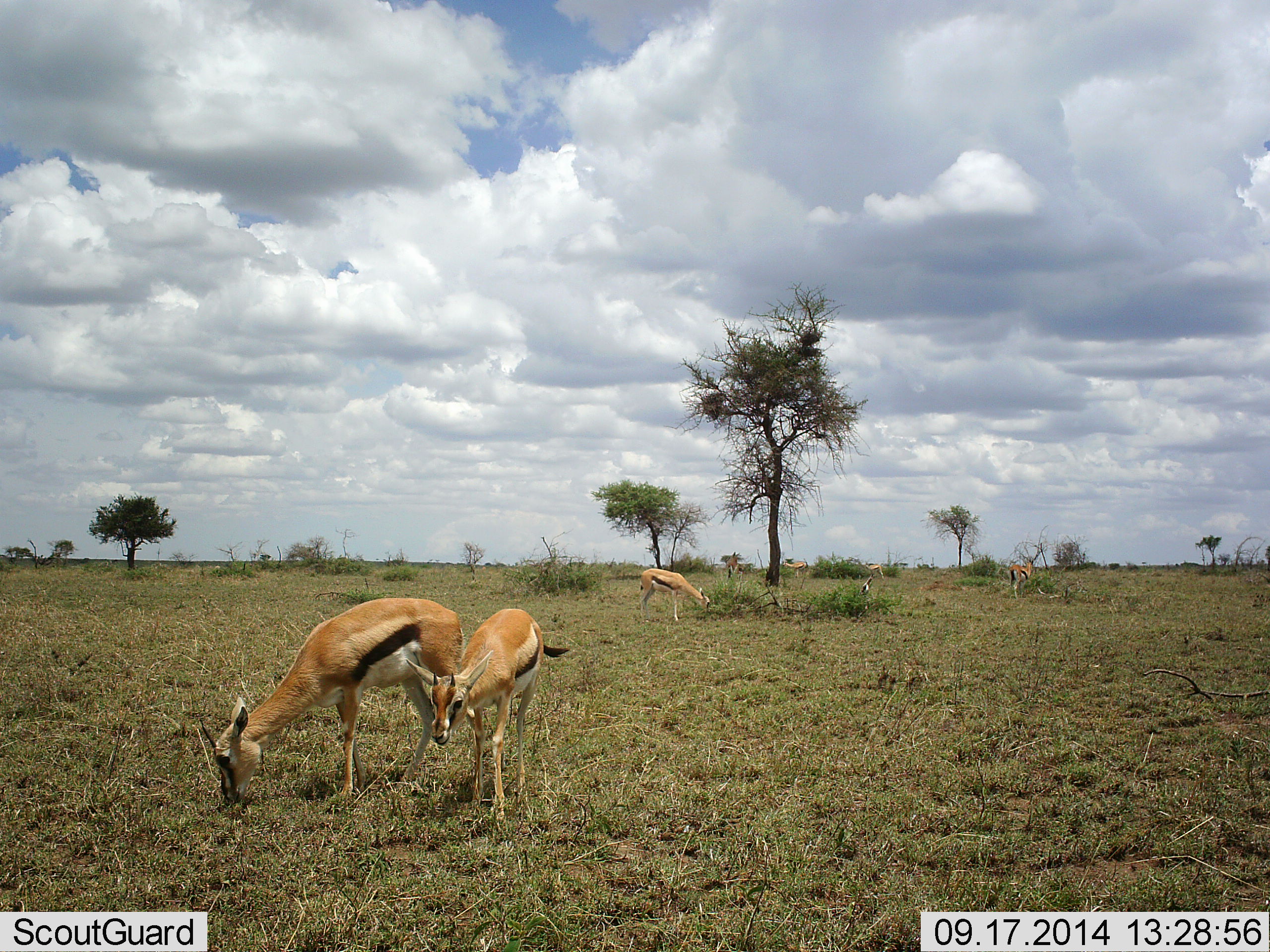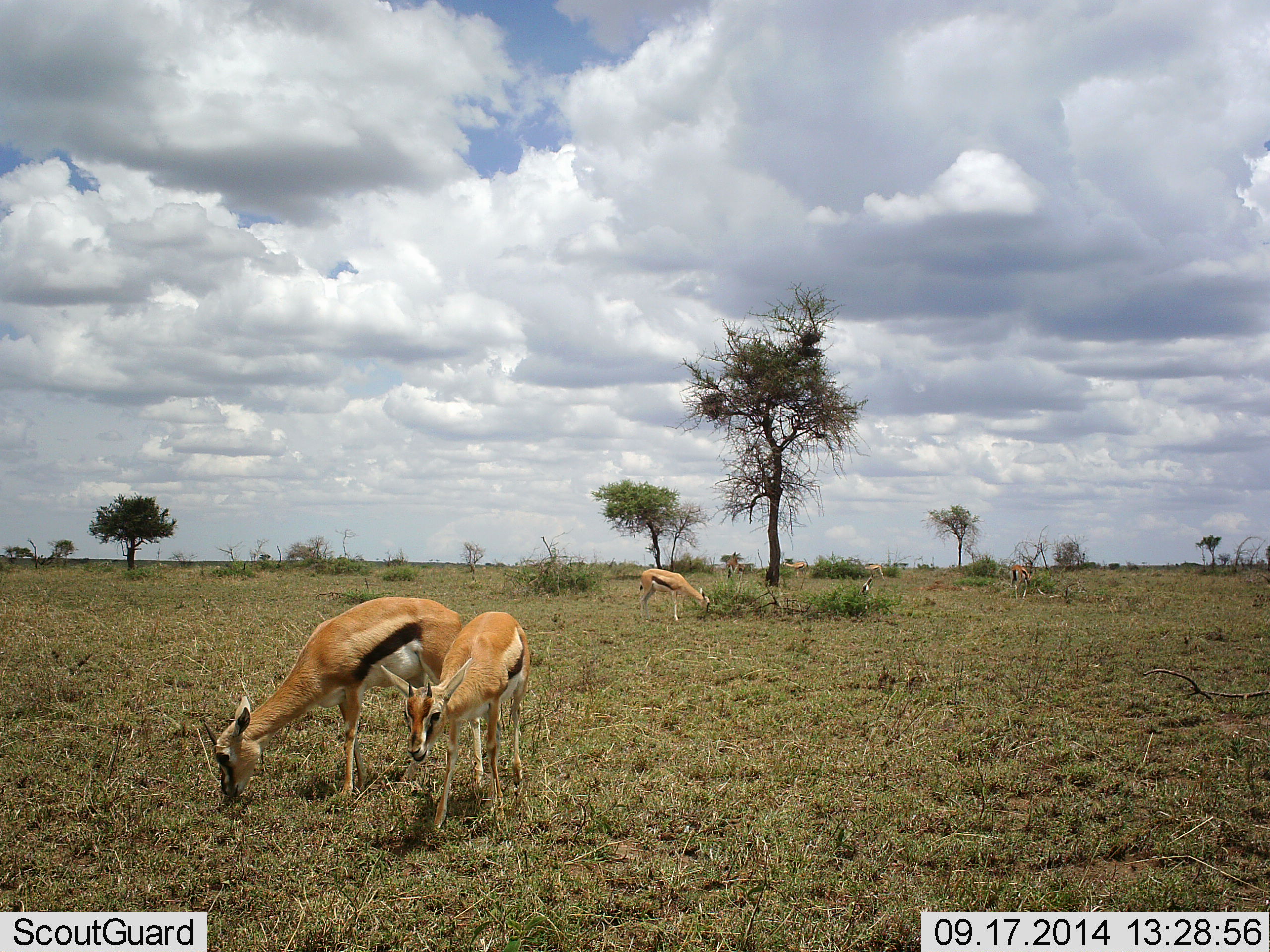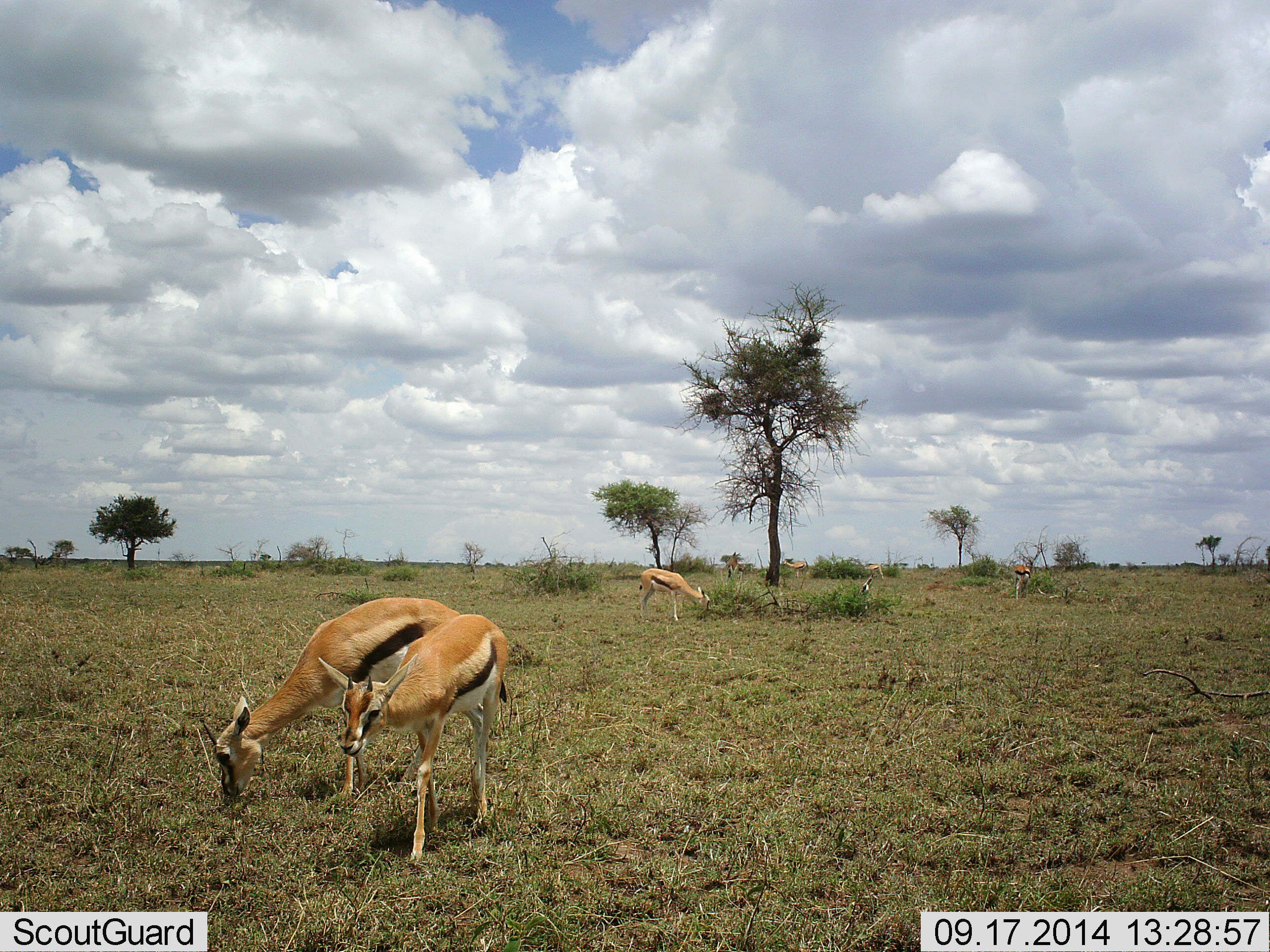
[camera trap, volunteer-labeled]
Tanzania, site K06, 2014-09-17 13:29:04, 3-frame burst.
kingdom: Animalia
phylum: Chordata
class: Mammalia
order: Artiodactyla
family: Bovidae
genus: Eudorcas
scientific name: Eudorcas thomsonii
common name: thomson's gazelle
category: gazellethomsons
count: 4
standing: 30%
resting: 0%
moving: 20%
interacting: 10%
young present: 30%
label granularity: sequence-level